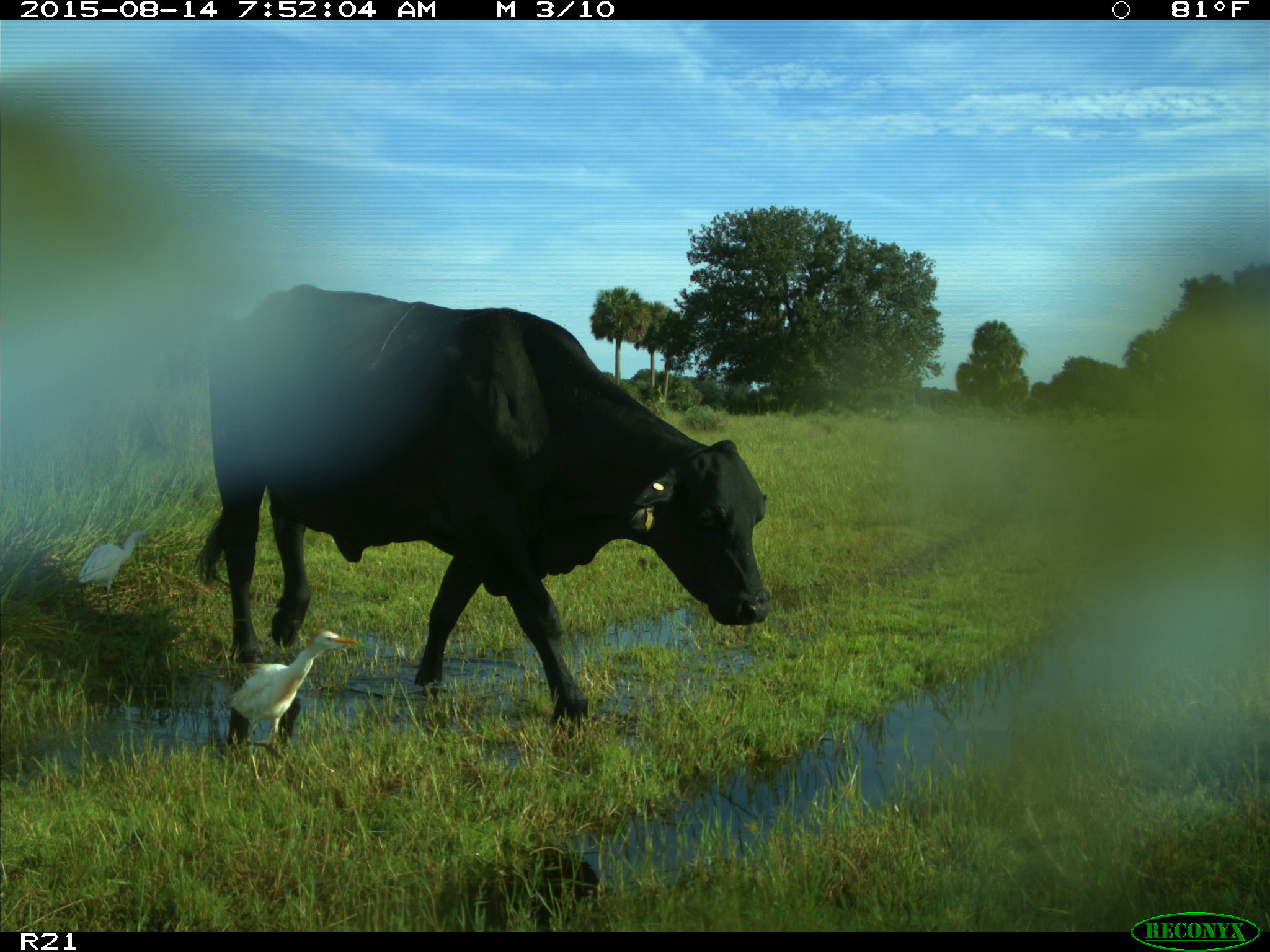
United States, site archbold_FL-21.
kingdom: Animalia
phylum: Chordata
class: Mammalia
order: Artiodactyla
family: Bovidae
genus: Bos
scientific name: Bos taurus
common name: domestic cow